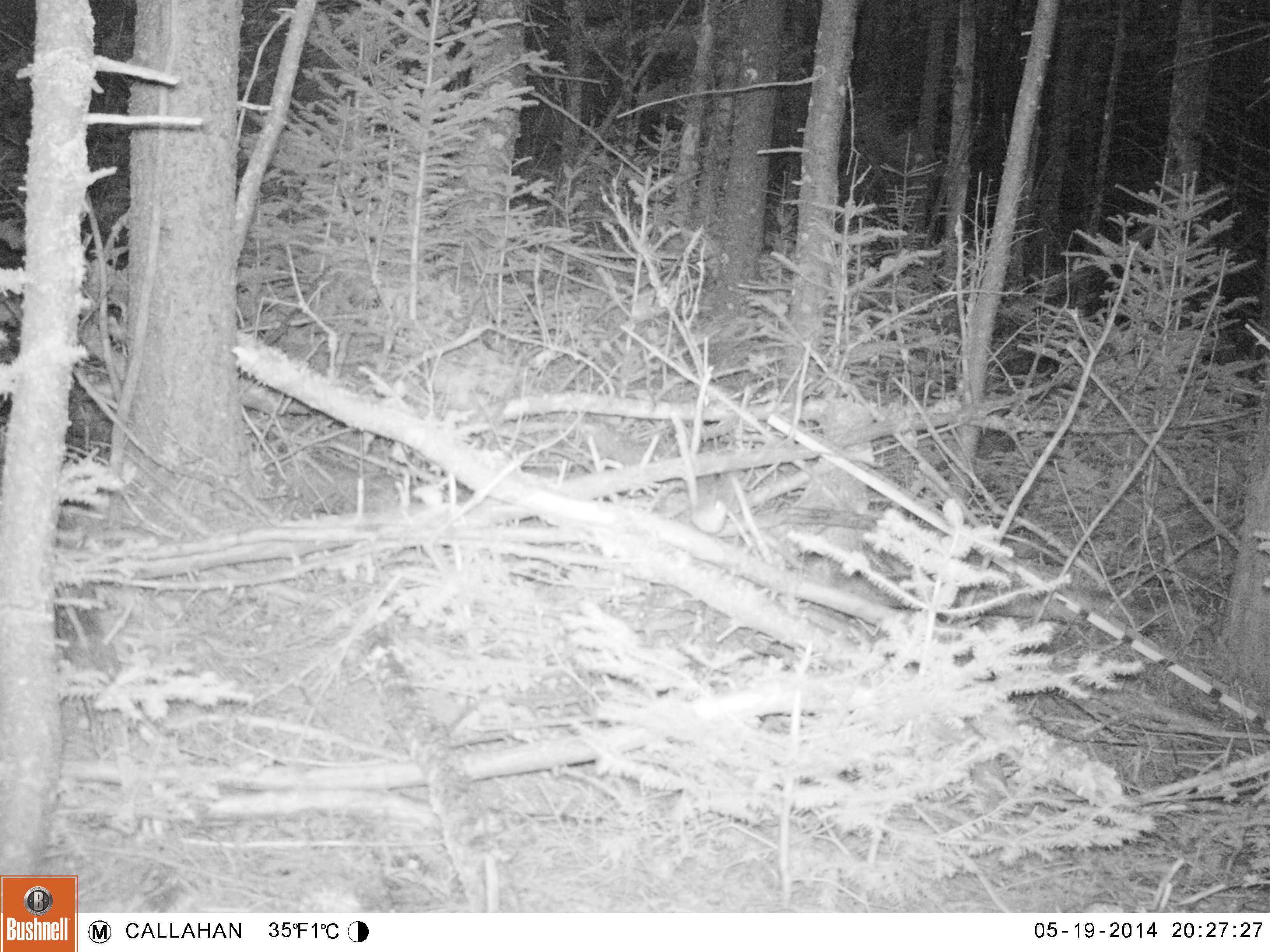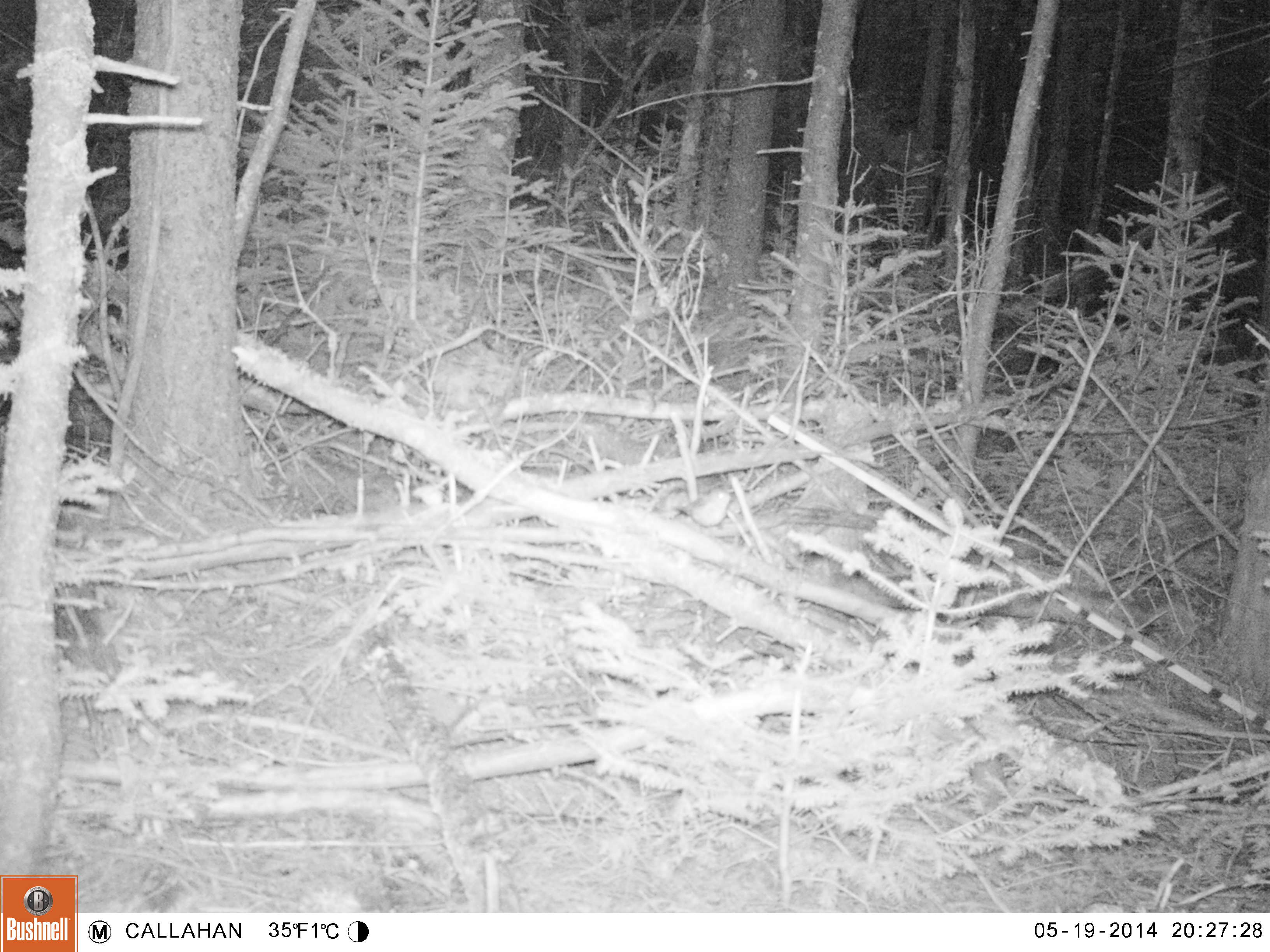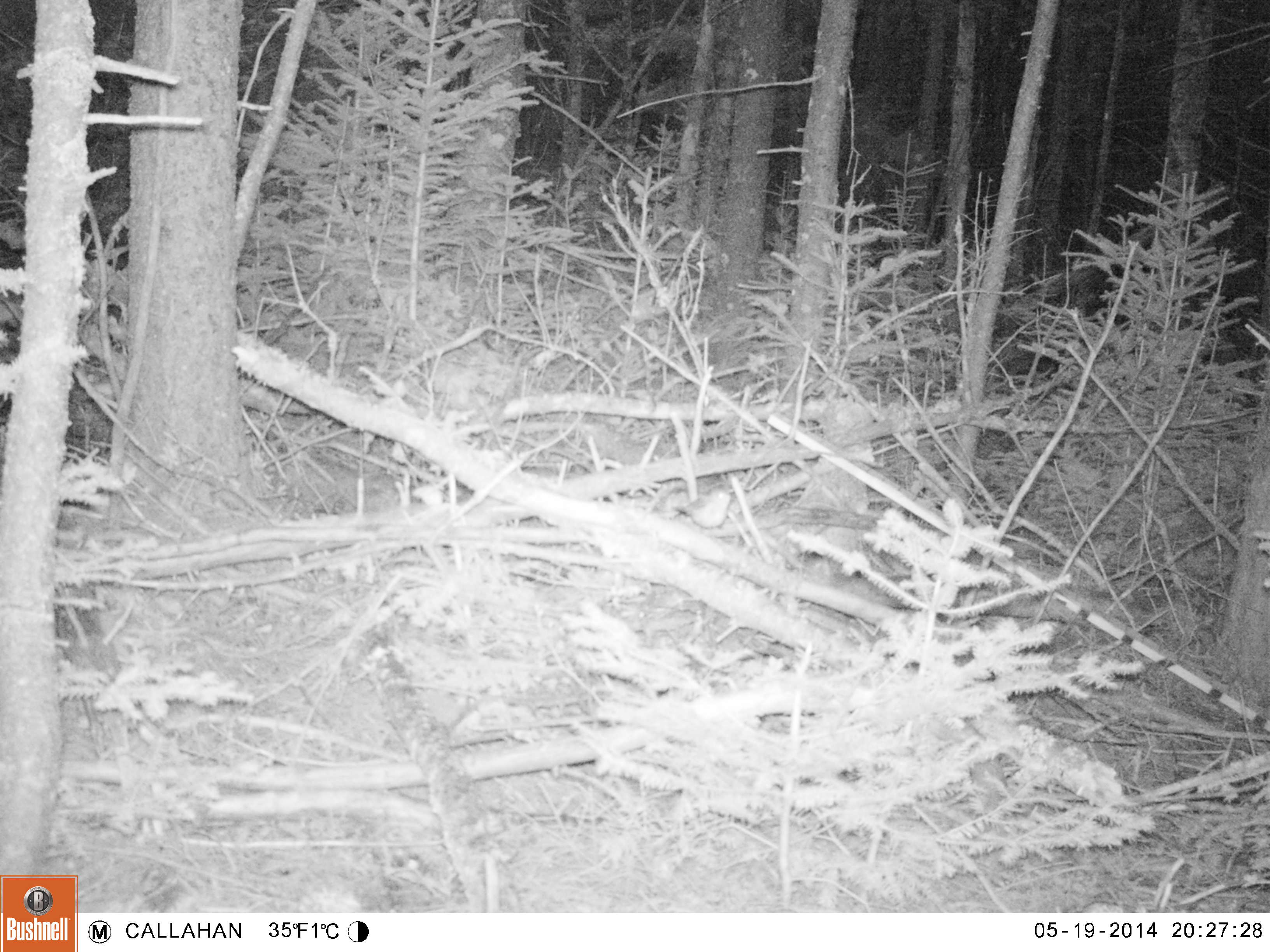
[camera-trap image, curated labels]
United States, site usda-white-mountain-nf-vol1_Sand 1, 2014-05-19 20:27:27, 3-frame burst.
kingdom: Animalia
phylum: Chordata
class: Aves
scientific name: Aves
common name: bird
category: bird sp.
Bird sp. (bird) (Aves).